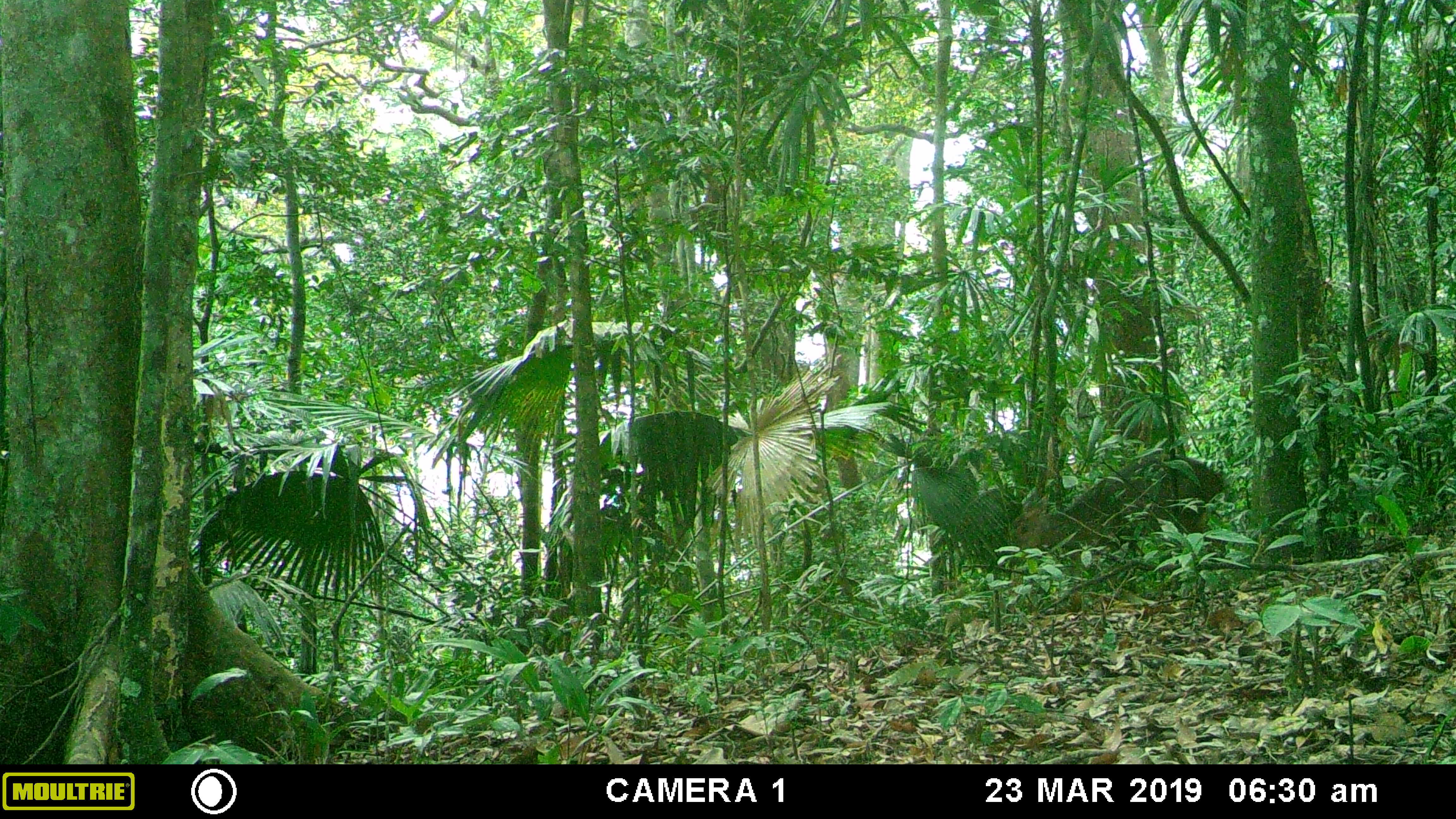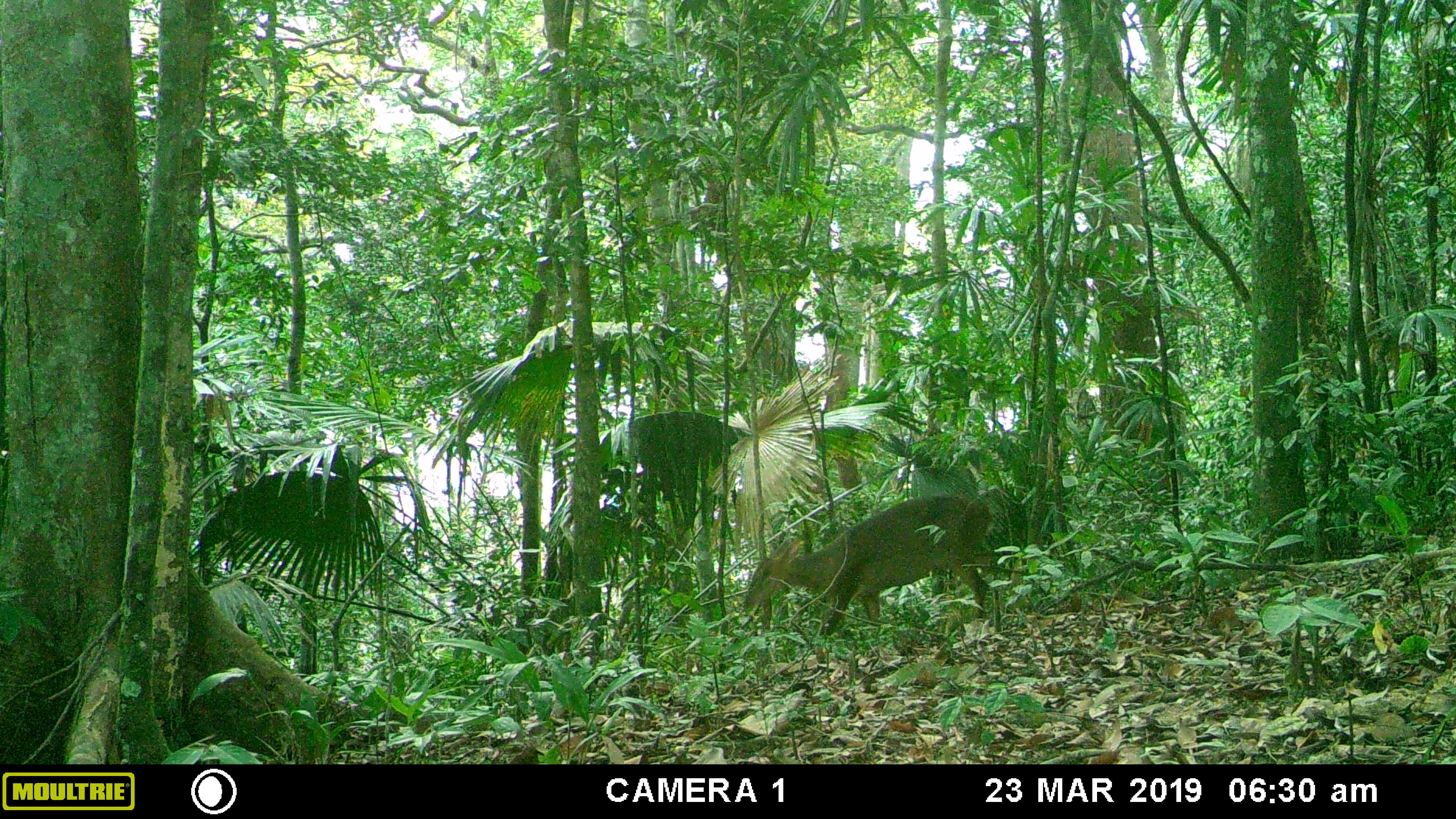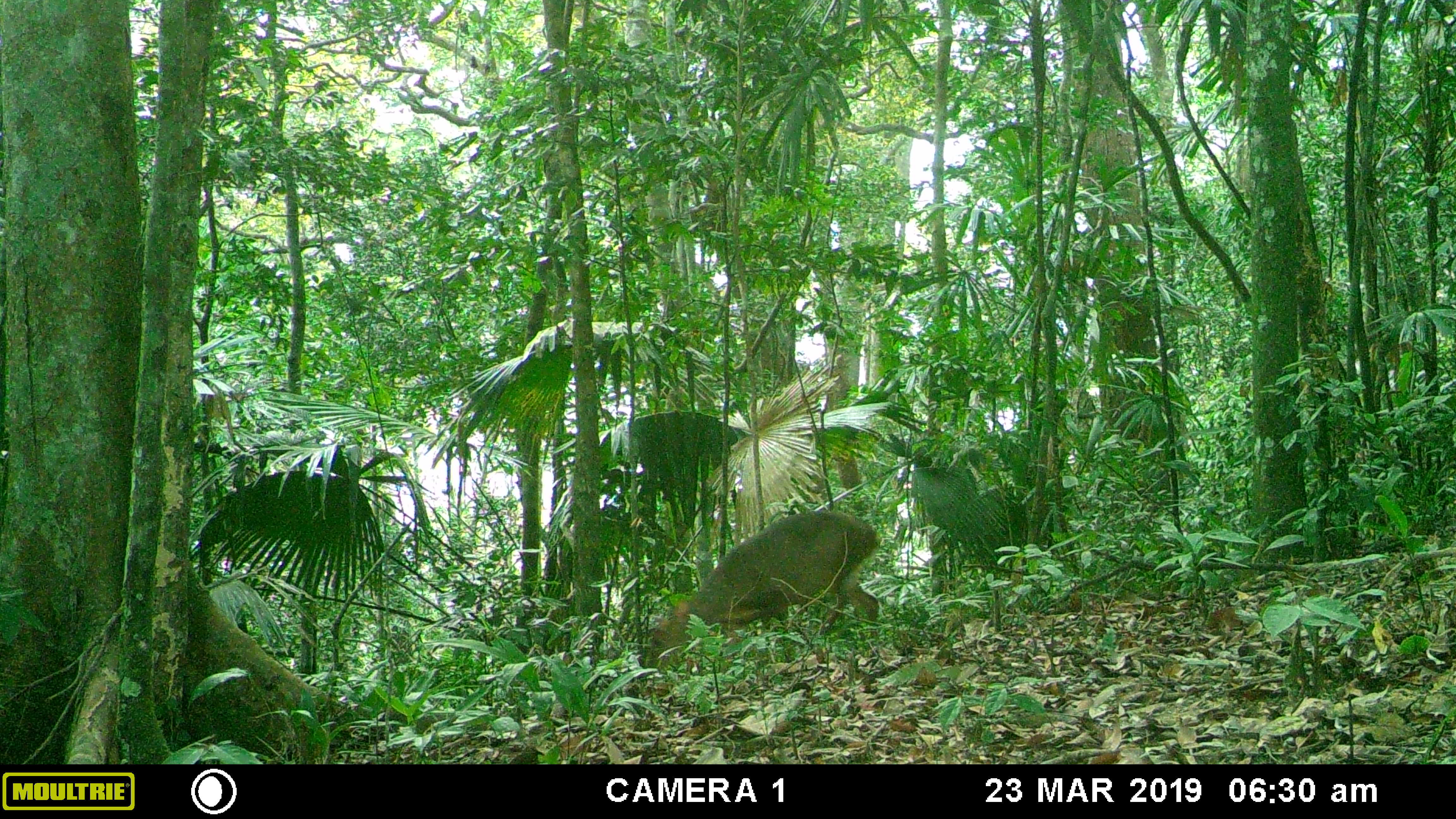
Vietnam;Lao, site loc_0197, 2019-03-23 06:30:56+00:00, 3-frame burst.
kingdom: Animalia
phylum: Chordata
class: Mammalia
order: Artiodactyla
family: Cervidae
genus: Muntiacus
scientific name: Muntiacus vuquangensis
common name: large-antlered muntjac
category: large antlered muntjac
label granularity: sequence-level